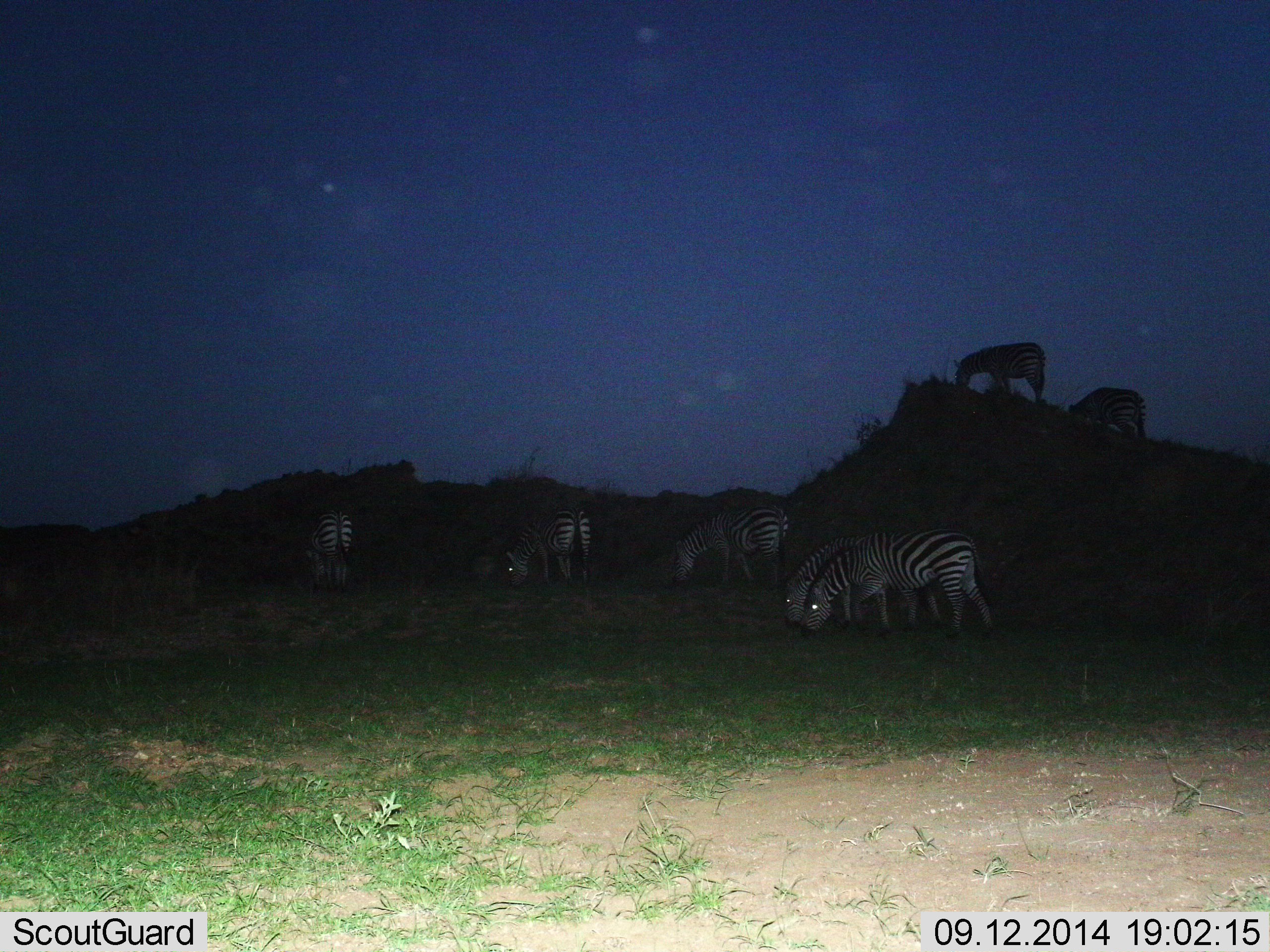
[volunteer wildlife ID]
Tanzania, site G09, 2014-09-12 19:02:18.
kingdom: Animalia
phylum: Chordata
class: Mammalia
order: Perissodactyla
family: Equidae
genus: Equus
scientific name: Equus quagga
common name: plains zebra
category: zebra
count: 7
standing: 20%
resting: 0%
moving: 0%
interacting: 0%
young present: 0%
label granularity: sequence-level